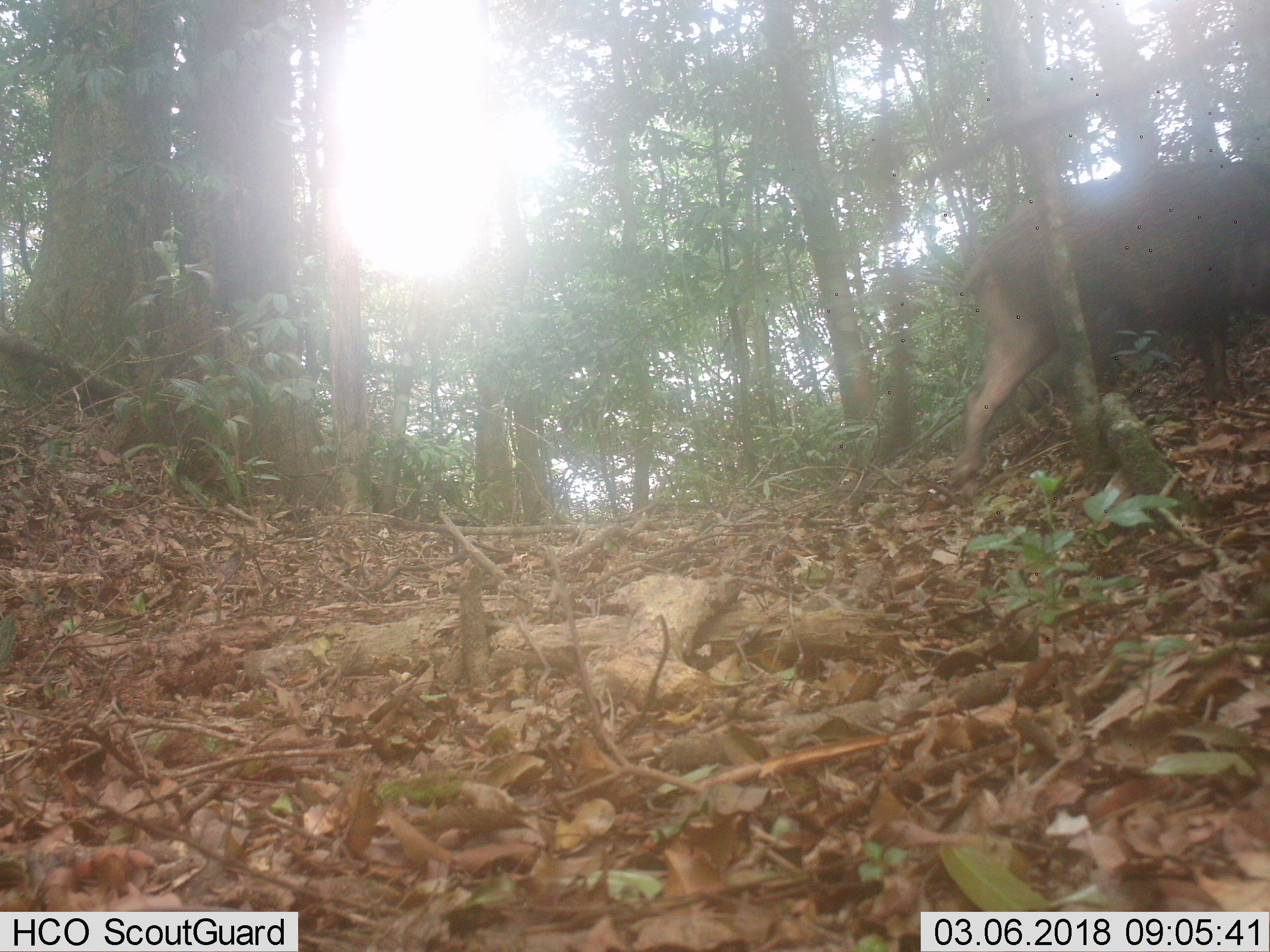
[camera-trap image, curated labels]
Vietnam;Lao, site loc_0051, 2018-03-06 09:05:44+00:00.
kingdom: Animalia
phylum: Chordata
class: Mammalia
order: Artiodactyla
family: Suidae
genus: Sus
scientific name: Sus scrofa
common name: eurasian wild pig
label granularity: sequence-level